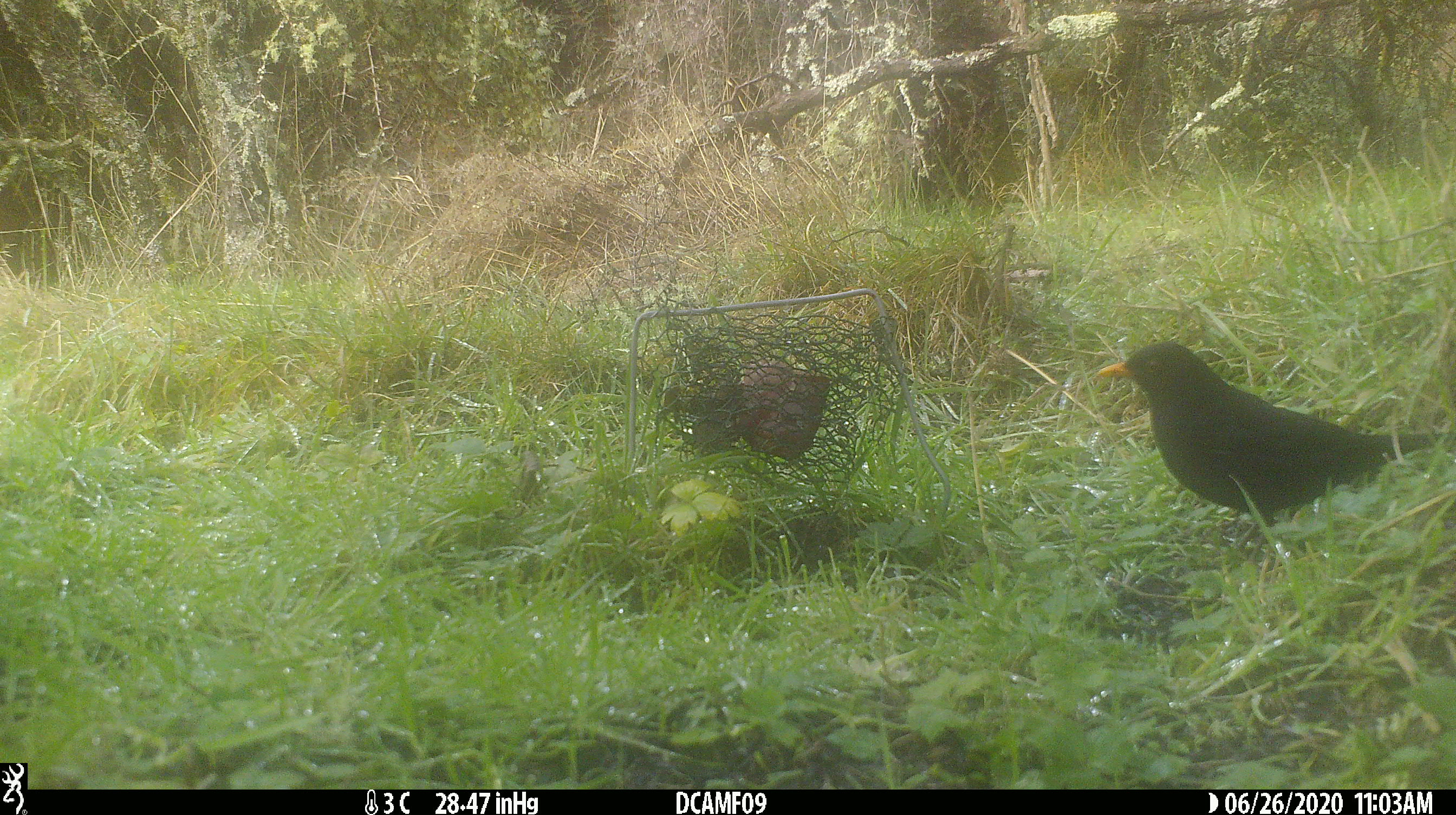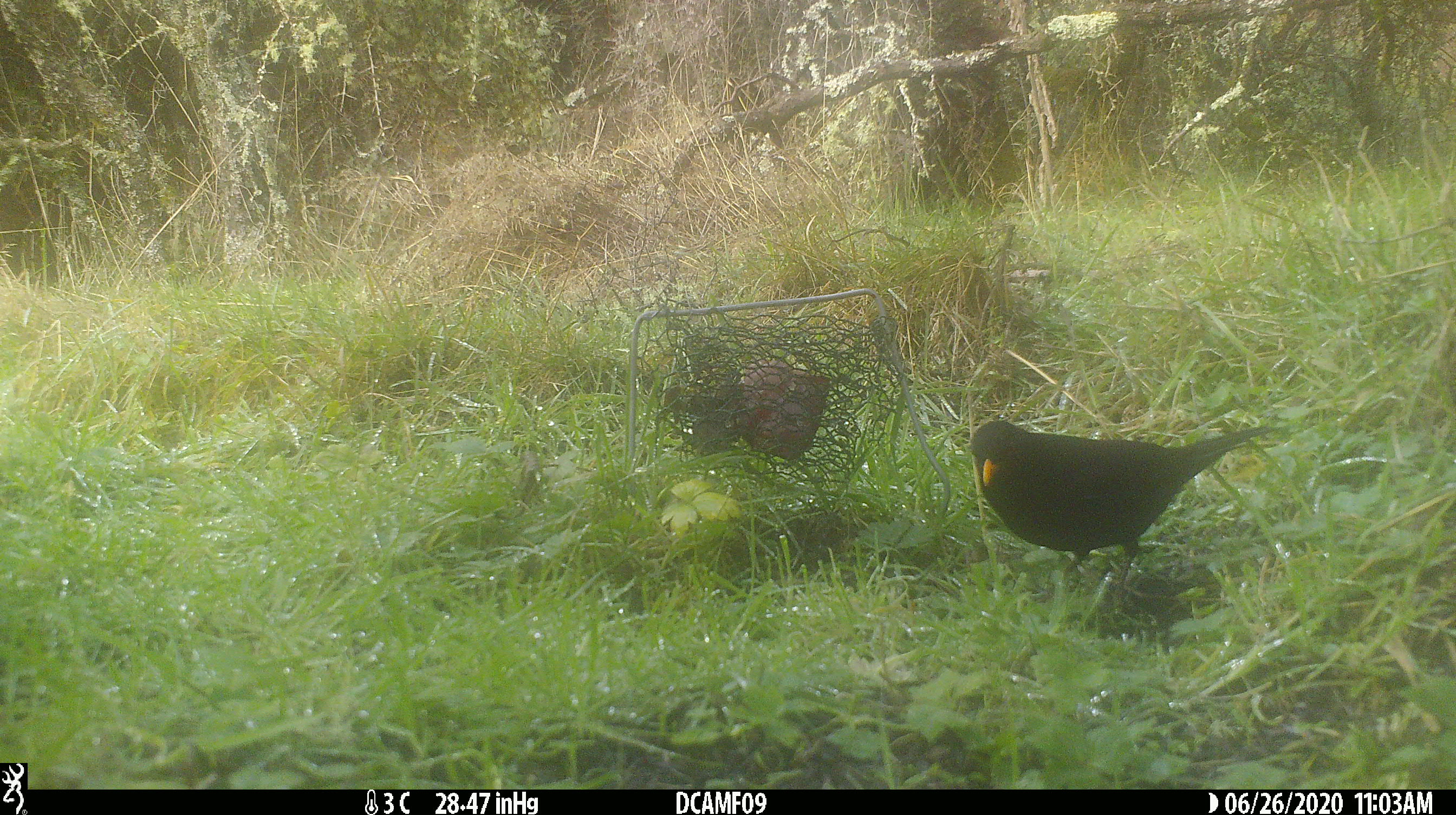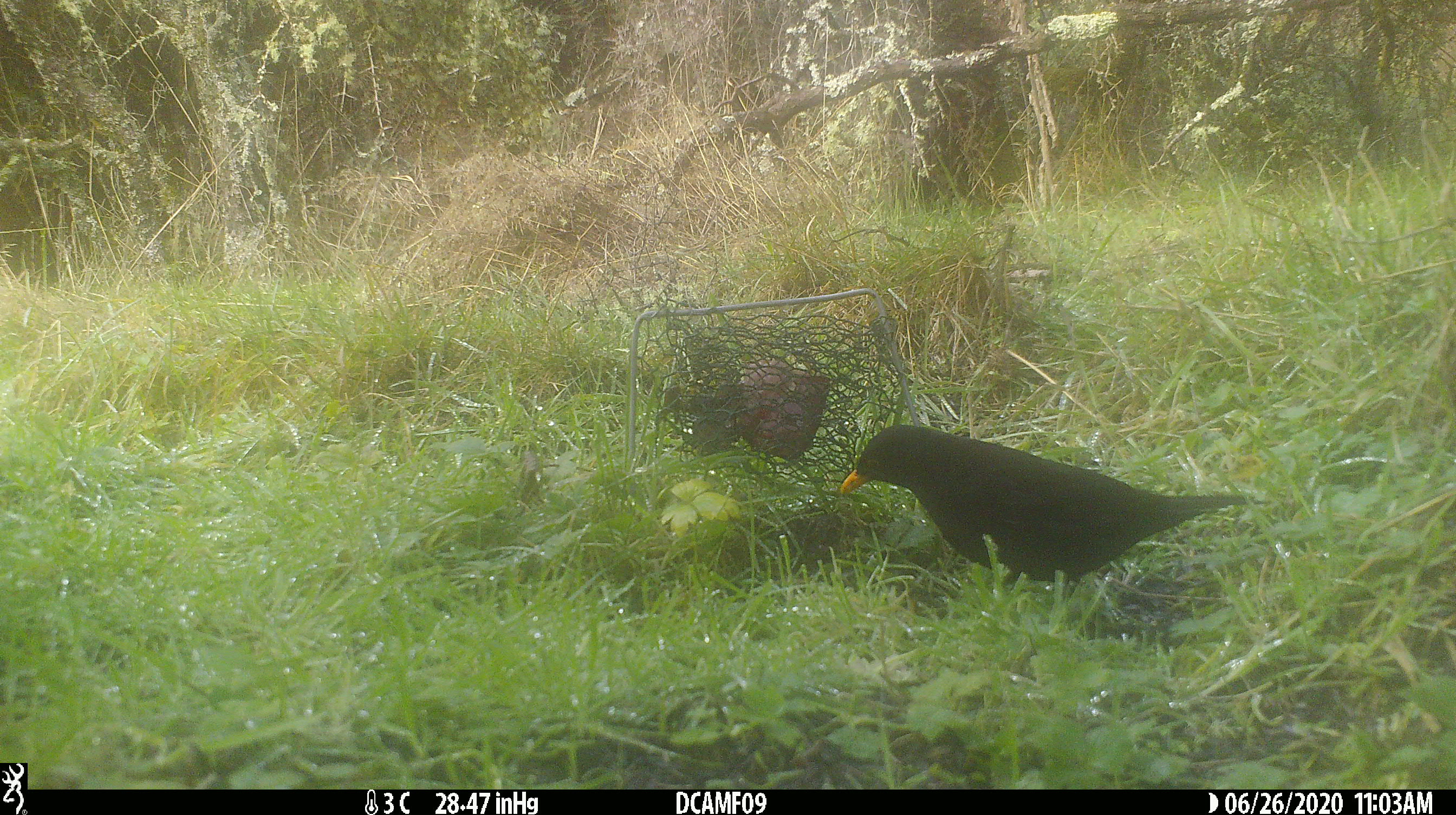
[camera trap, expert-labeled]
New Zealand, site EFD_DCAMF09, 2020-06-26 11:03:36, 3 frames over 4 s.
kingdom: Animalia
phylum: Chordata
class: Aves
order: Passeriformes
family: Turdidae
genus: Turdus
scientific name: Turdus merula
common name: eurasian blackbird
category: blackbird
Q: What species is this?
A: Blackbird (eurasian blackbird) (Turdus merula).